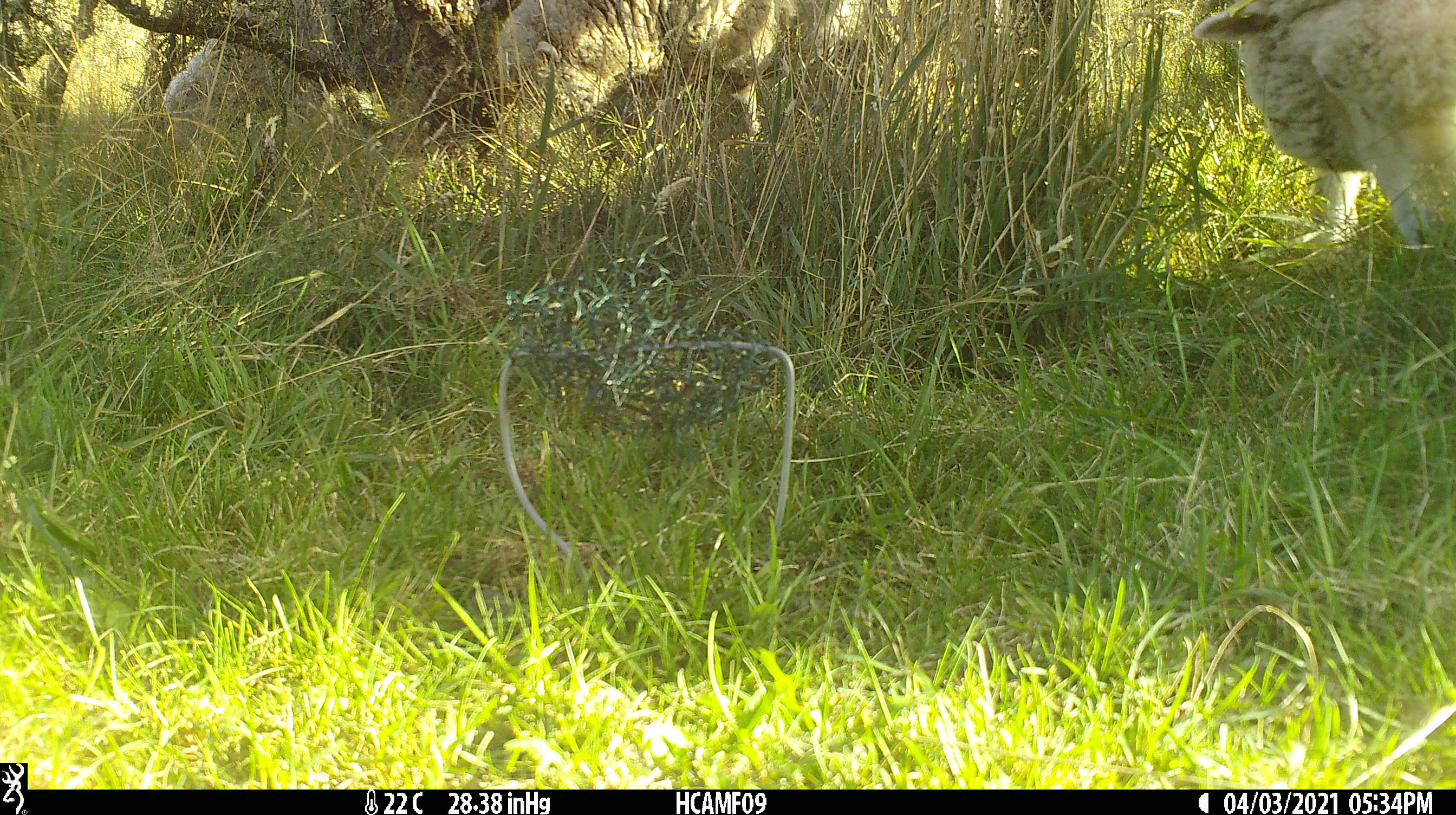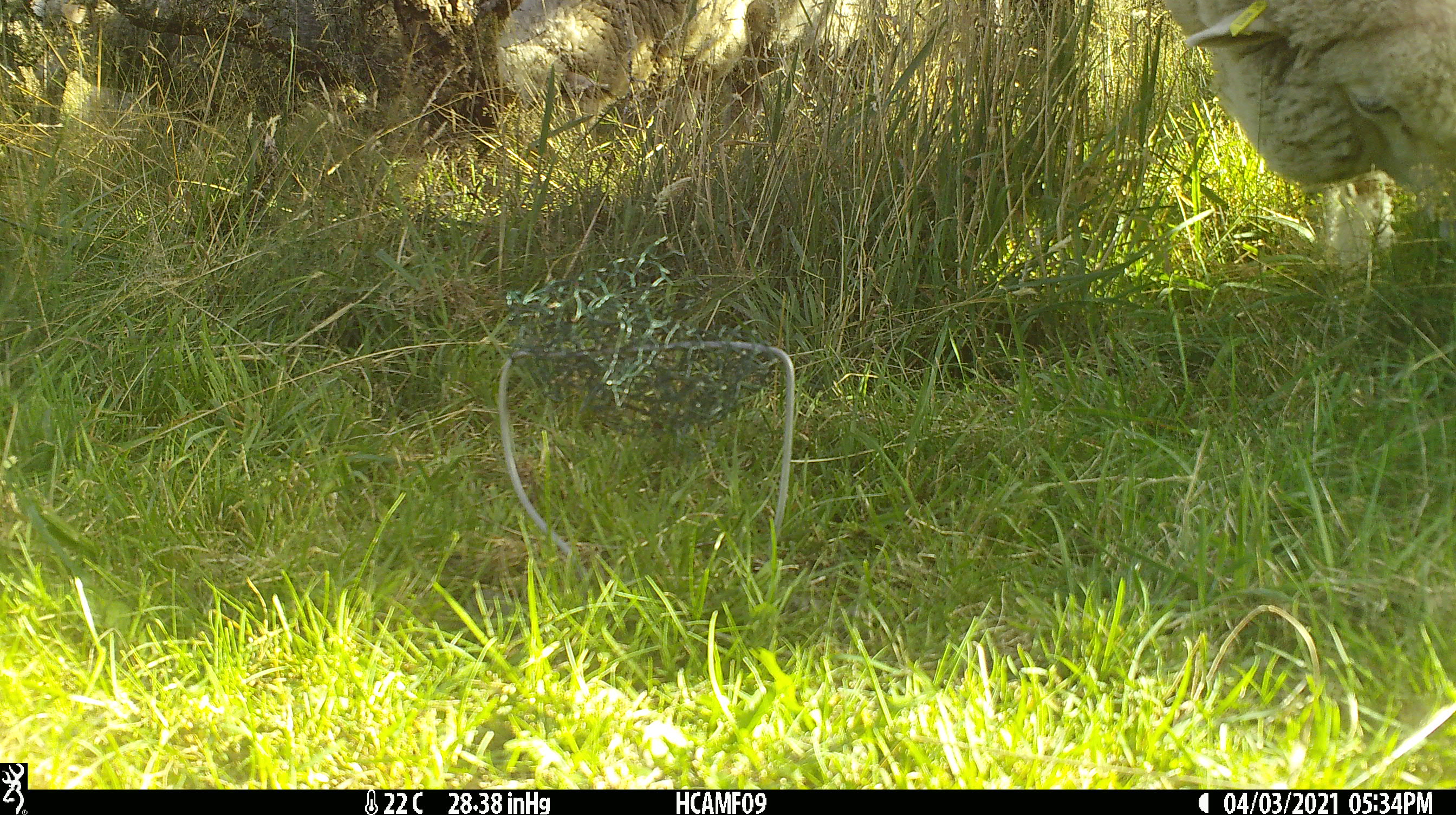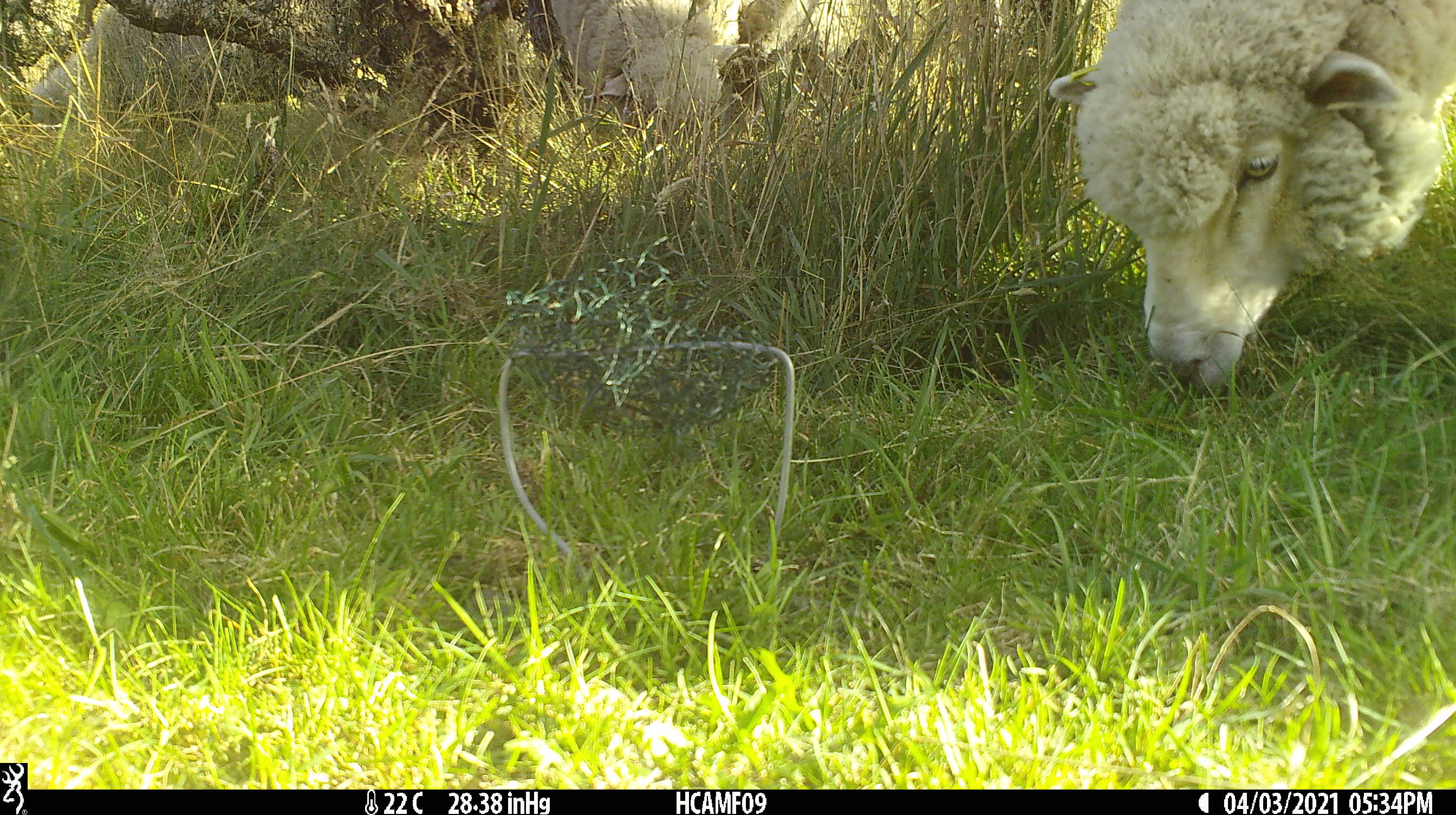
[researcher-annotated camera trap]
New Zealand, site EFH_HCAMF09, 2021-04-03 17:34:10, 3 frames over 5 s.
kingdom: Animalia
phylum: Chordata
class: Mammalia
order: Artiodactyla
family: Bovidae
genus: Ovis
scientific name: Ovis aries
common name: domestic sheep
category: sheep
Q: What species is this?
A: Sheep (domestic sheep) (Ovis aries).